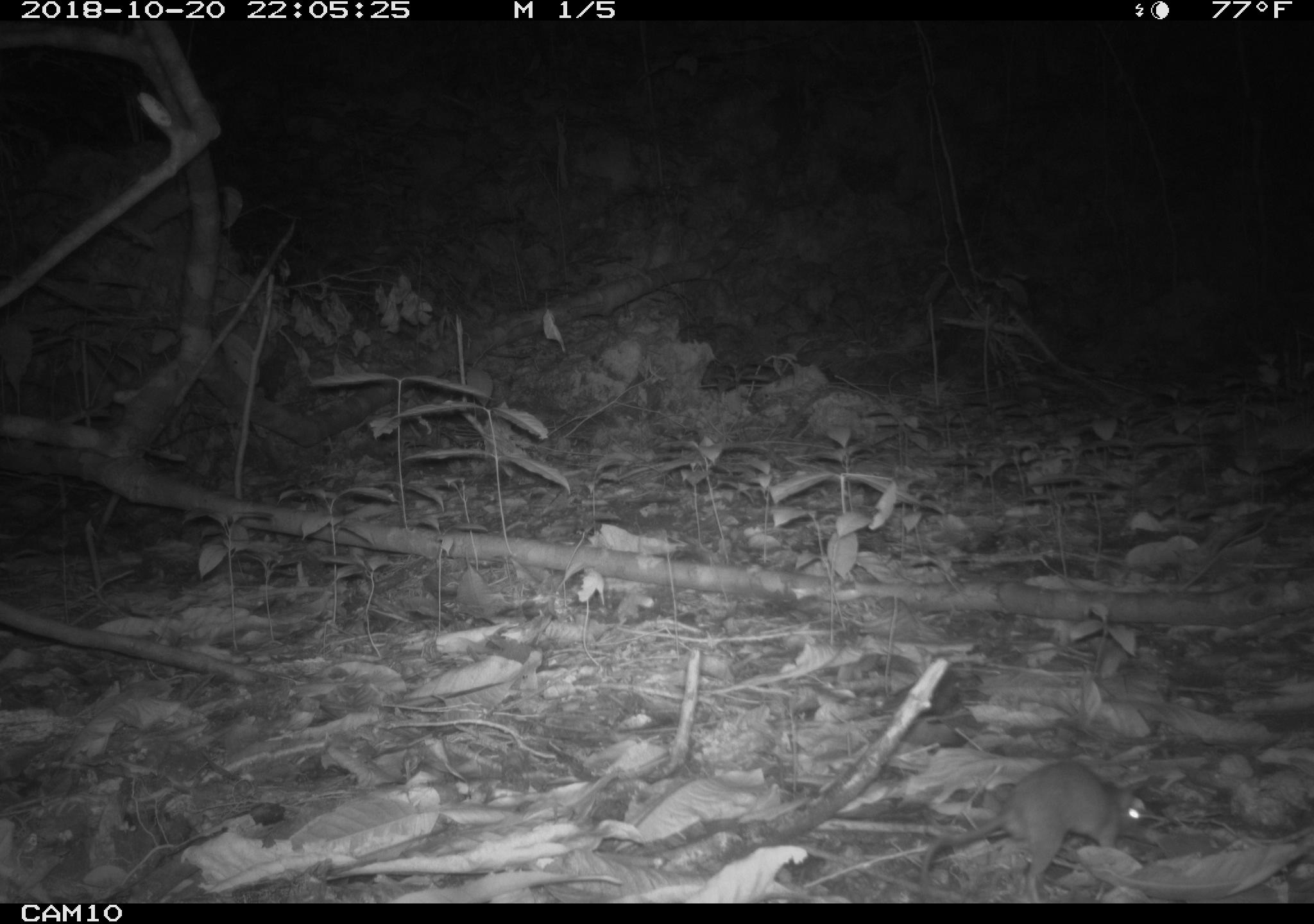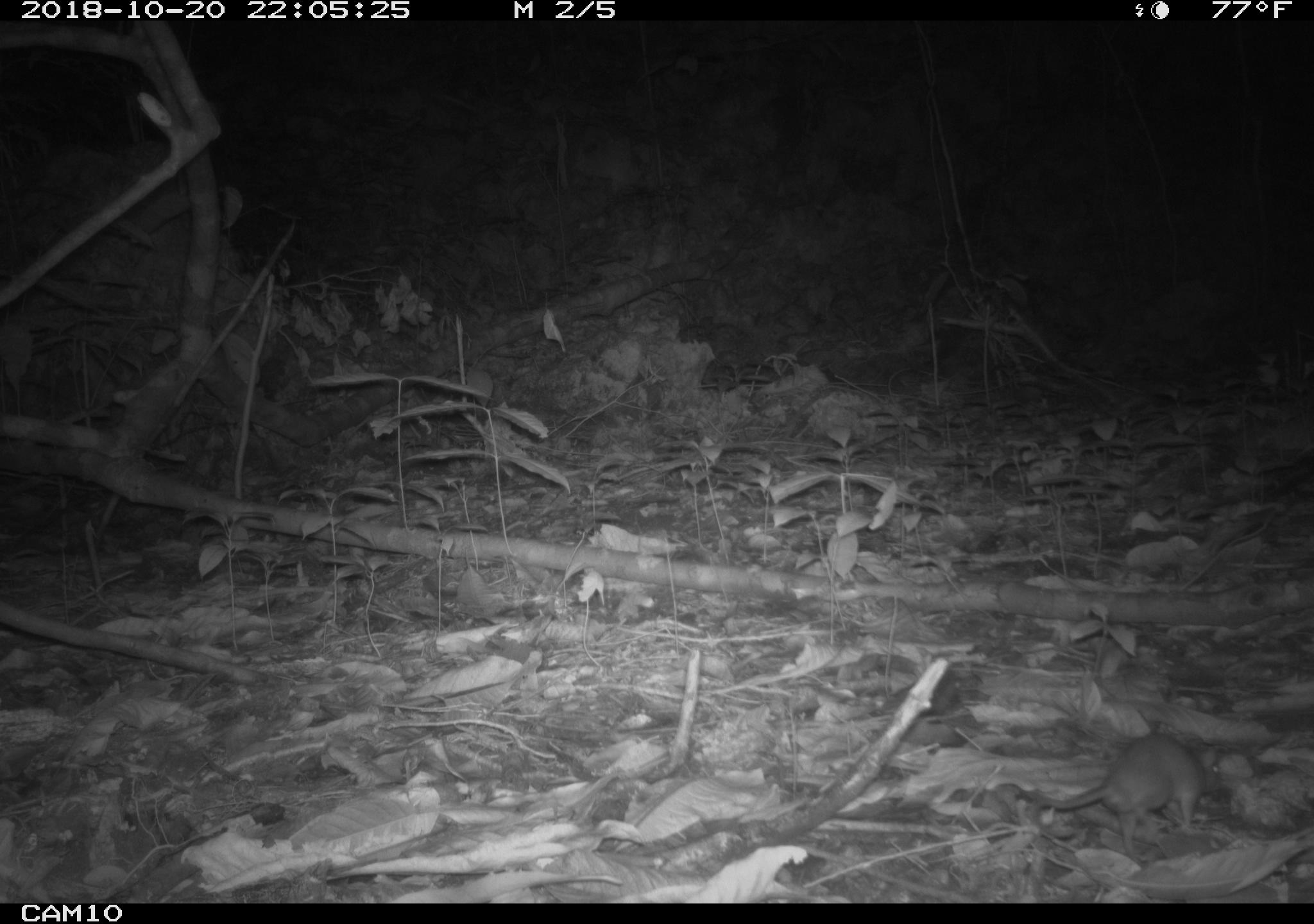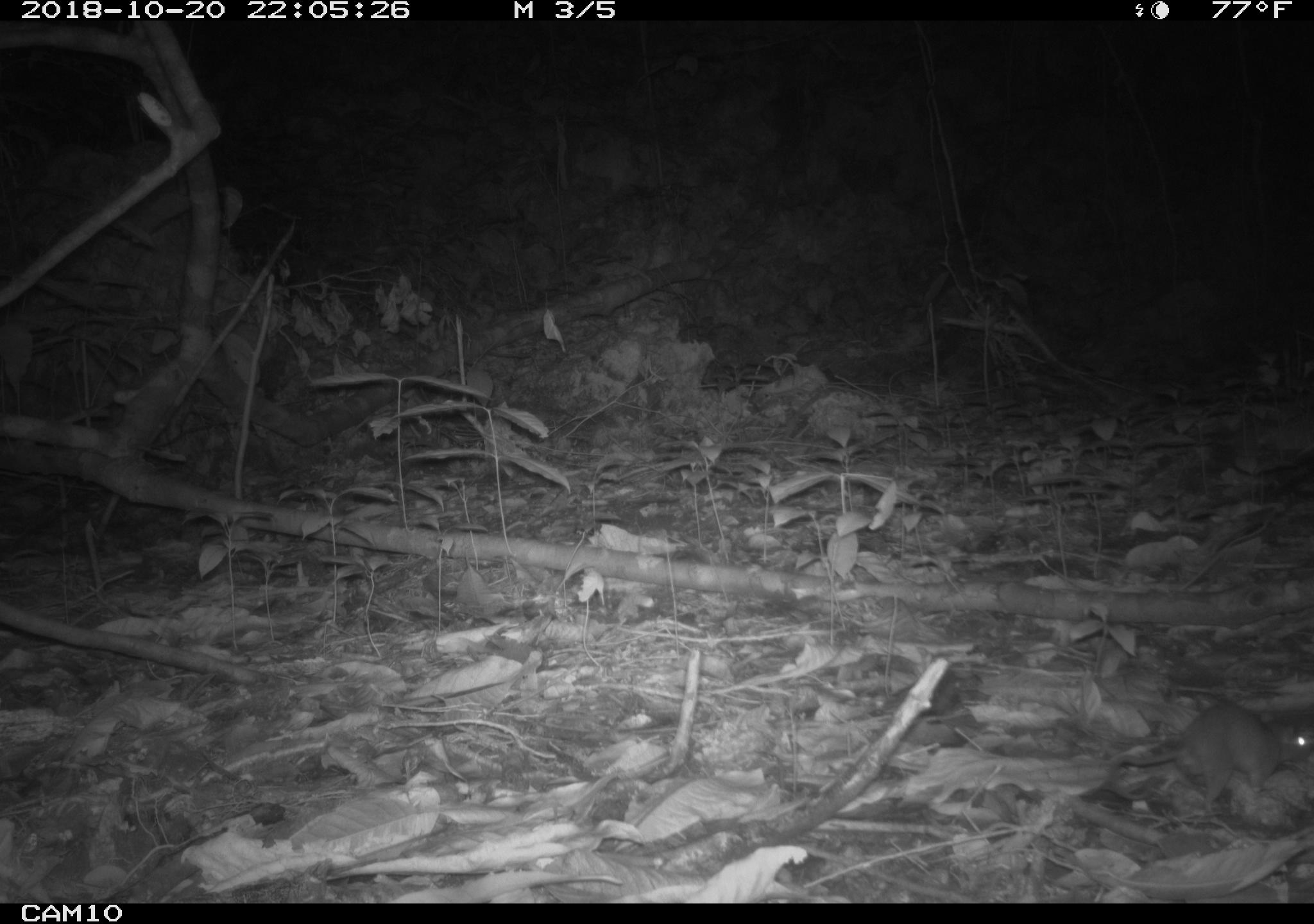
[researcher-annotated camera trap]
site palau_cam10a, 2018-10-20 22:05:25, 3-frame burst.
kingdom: Animalia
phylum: Chordata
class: Mammalia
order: Rodentia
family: Muridae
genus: Rattus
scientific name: Rattus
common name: rat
Rat (Rattus).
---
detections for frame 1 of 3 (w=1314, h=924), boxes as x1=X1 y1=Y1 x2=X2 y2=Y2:
rat: x1=894 y1=761 x2=1168 y2=900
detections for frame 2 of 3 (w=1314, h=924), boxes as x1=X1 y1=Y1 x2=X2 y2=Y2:
rat: x1=1007 y1=732 x2=1218 y2=859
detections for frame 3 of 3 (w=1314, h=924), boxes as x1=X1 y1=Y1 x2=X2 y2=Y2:
rat: x1=1088 y1=698 x2=1313 y2=815